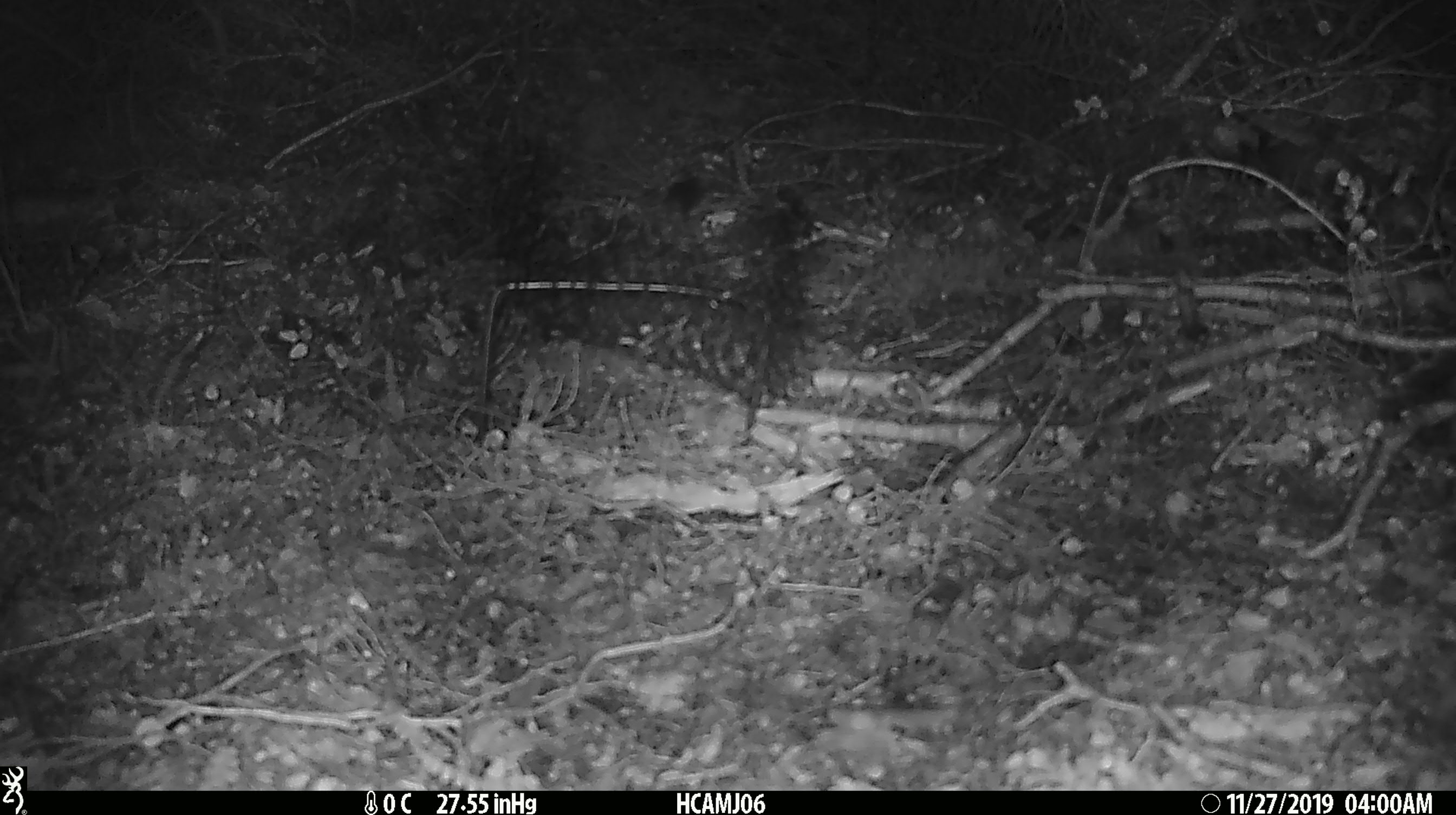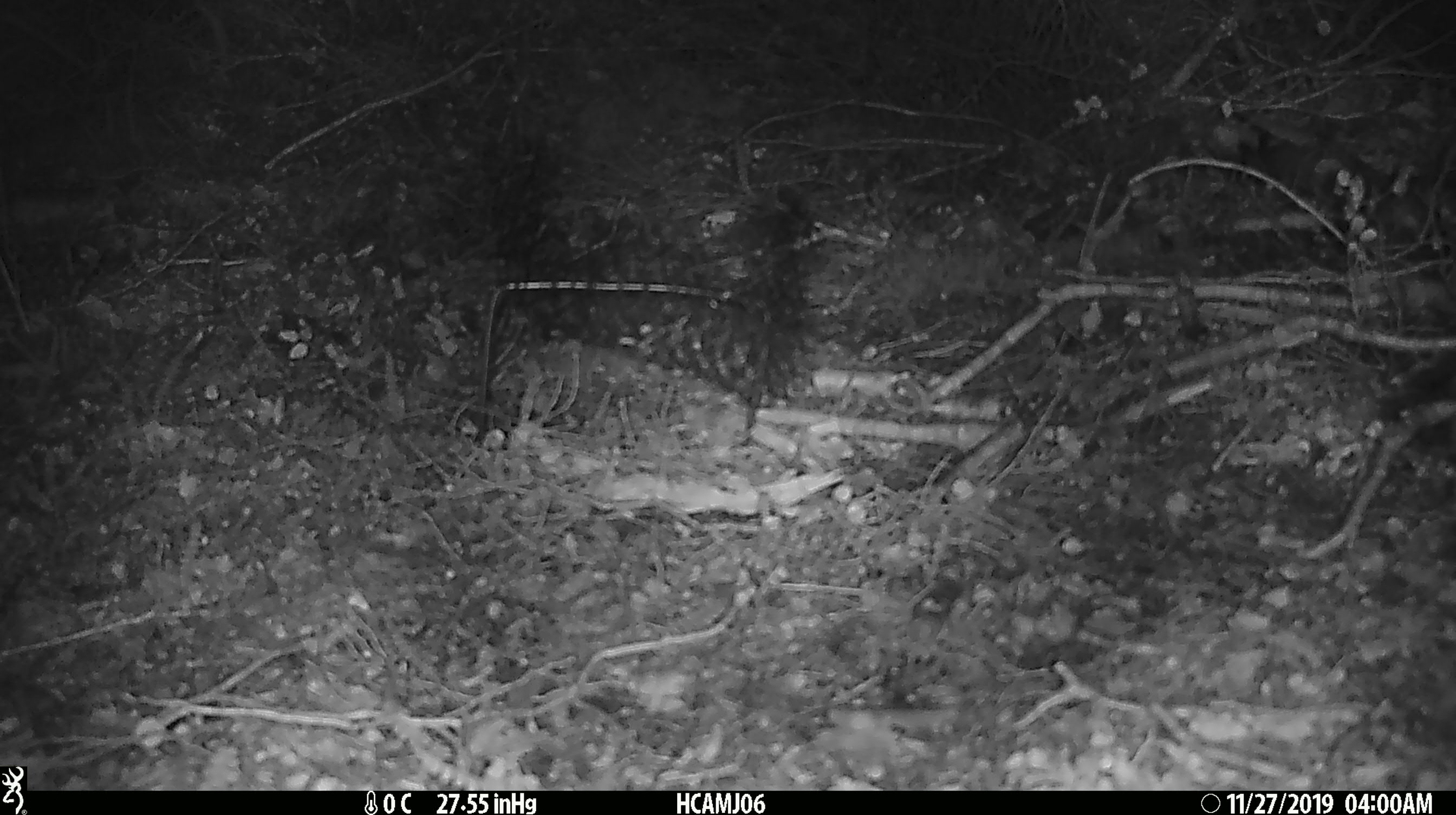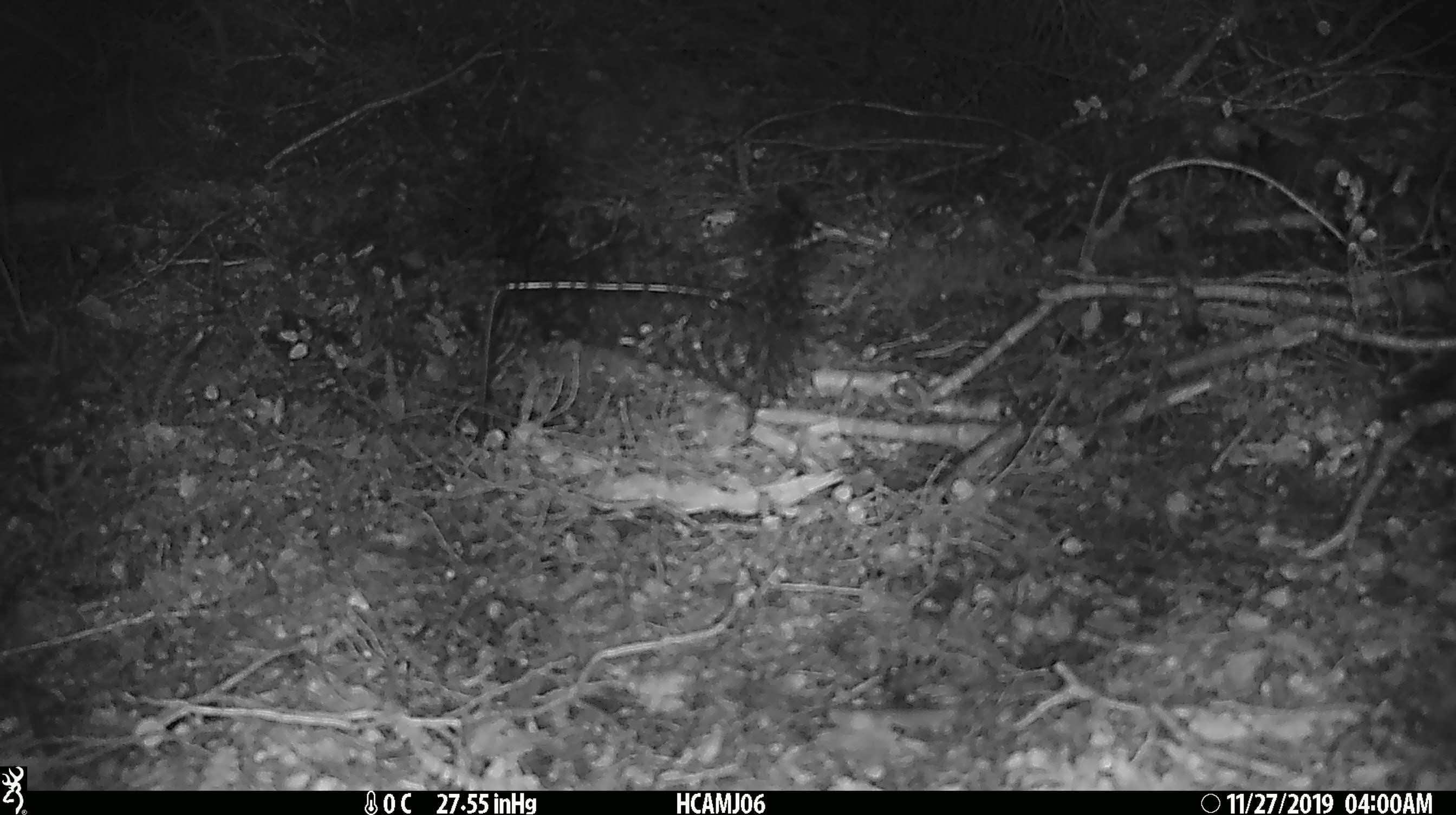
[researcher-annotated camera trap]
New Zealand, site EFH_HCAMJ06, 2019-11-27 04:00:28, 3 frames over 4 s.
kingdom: Animalia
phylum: Chordata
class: Mammalia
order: Rodentia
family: Muridae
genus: Mus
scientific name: Mus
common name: mouse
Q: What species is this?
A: Mouse (Mus).